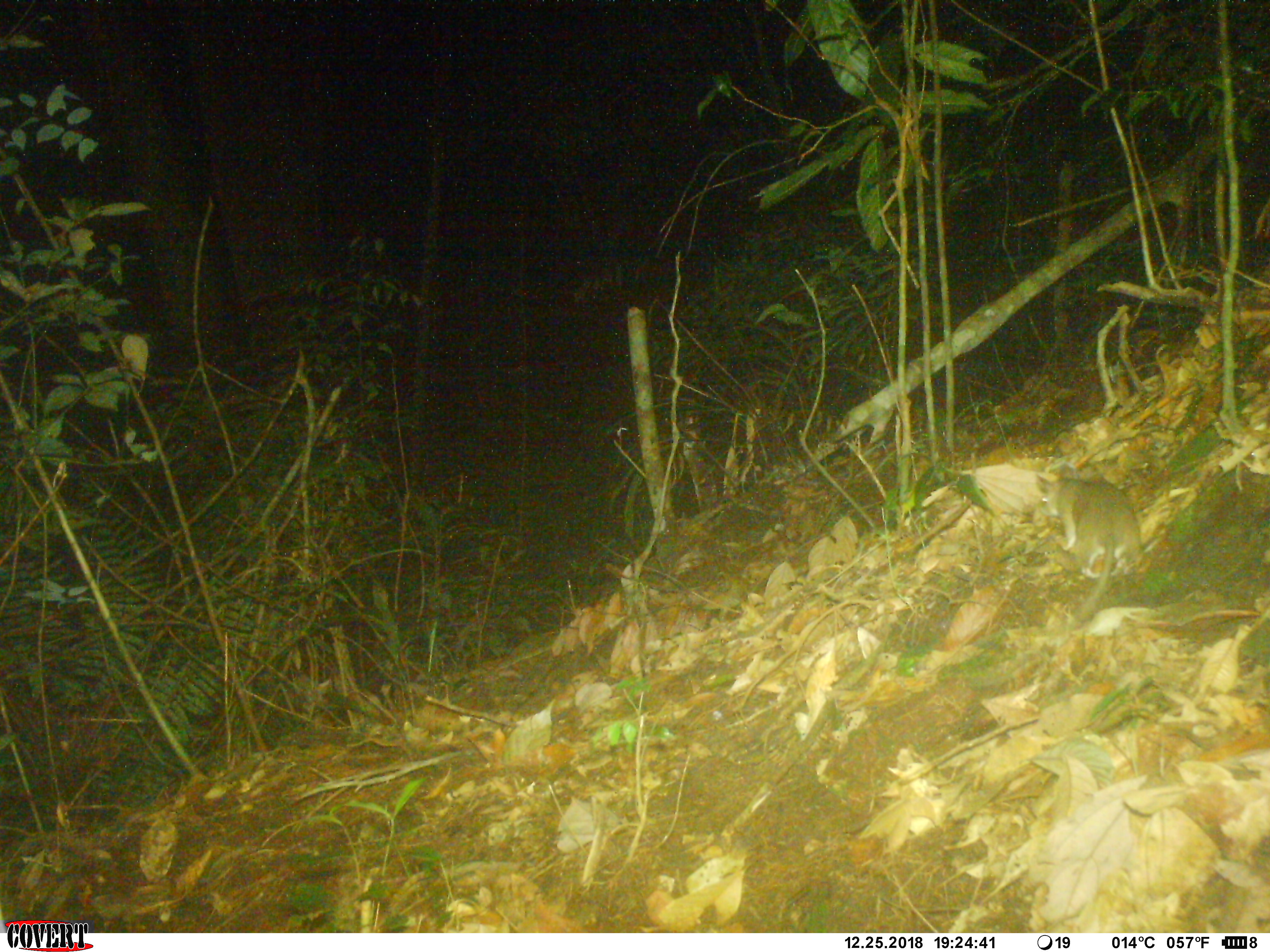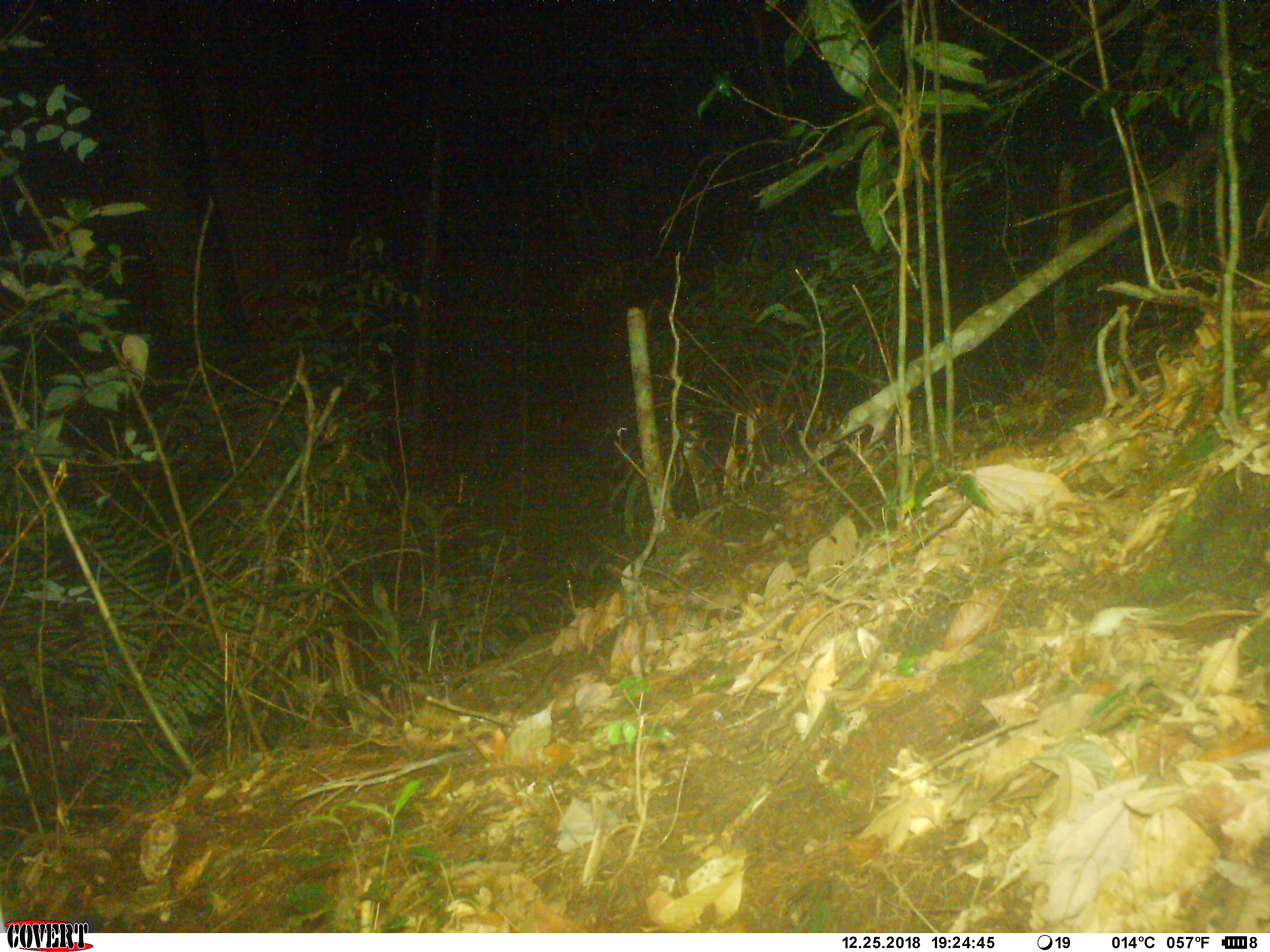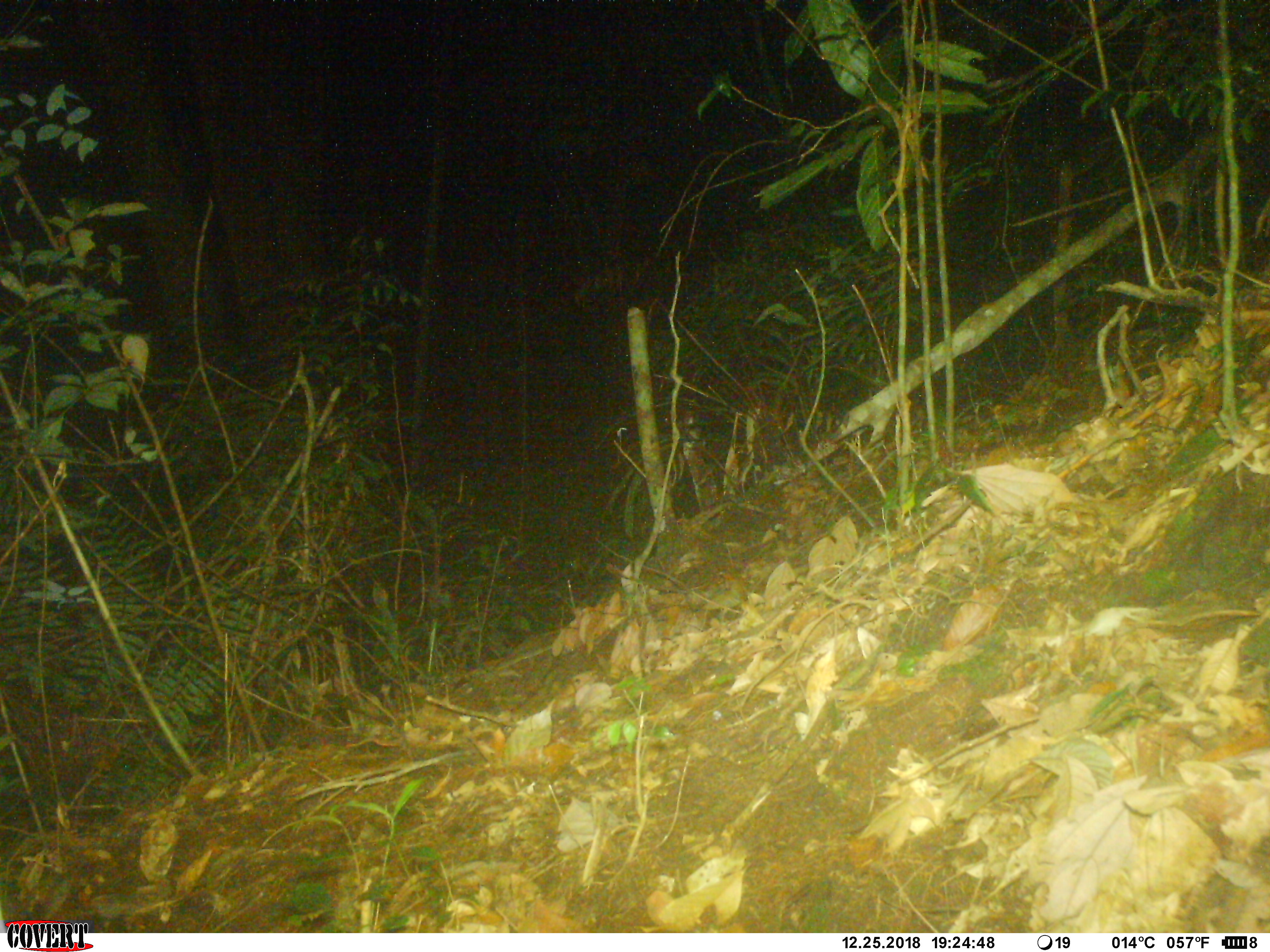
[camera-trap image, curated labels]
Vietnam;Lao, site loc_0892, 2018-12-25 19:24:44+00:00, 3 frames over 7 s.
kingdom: Animalia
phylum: Chordata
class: Mammalia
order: Rodentia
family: Muridae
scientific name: Muridae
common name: old-world mice and rats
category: unidentified murid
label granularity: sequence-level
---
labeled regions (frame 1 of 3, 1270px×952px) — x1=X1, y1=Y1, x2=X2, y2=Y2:
unidentified murid: x1=1036, y1=461, x2=1142, y2=646